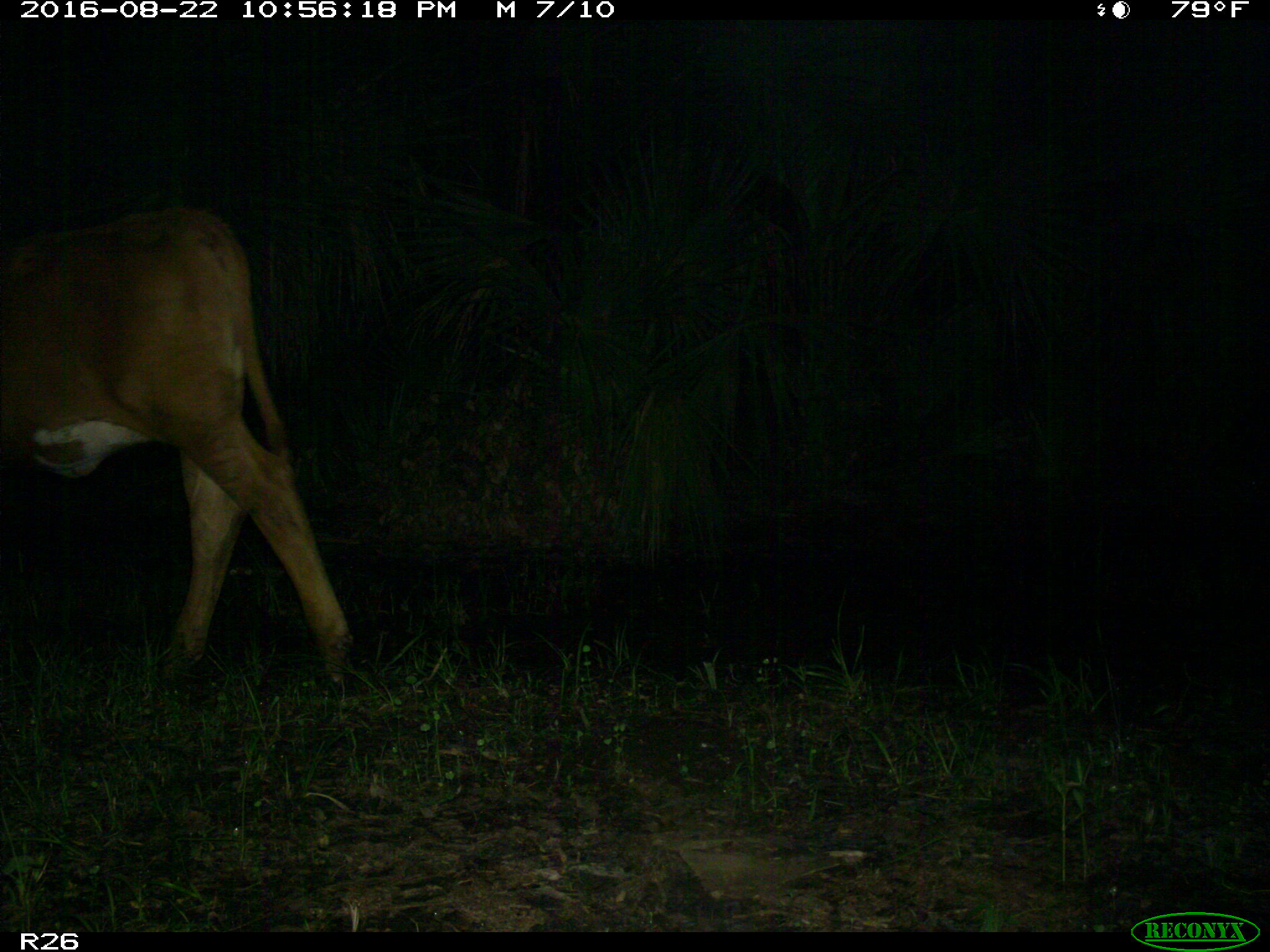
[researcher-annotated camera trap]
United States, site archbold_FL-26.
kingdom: Animalia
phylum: Chordata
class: Mammalia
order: Artiodactyla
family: Bovidae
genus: Bos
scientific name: Bos taurus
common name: domestic cow